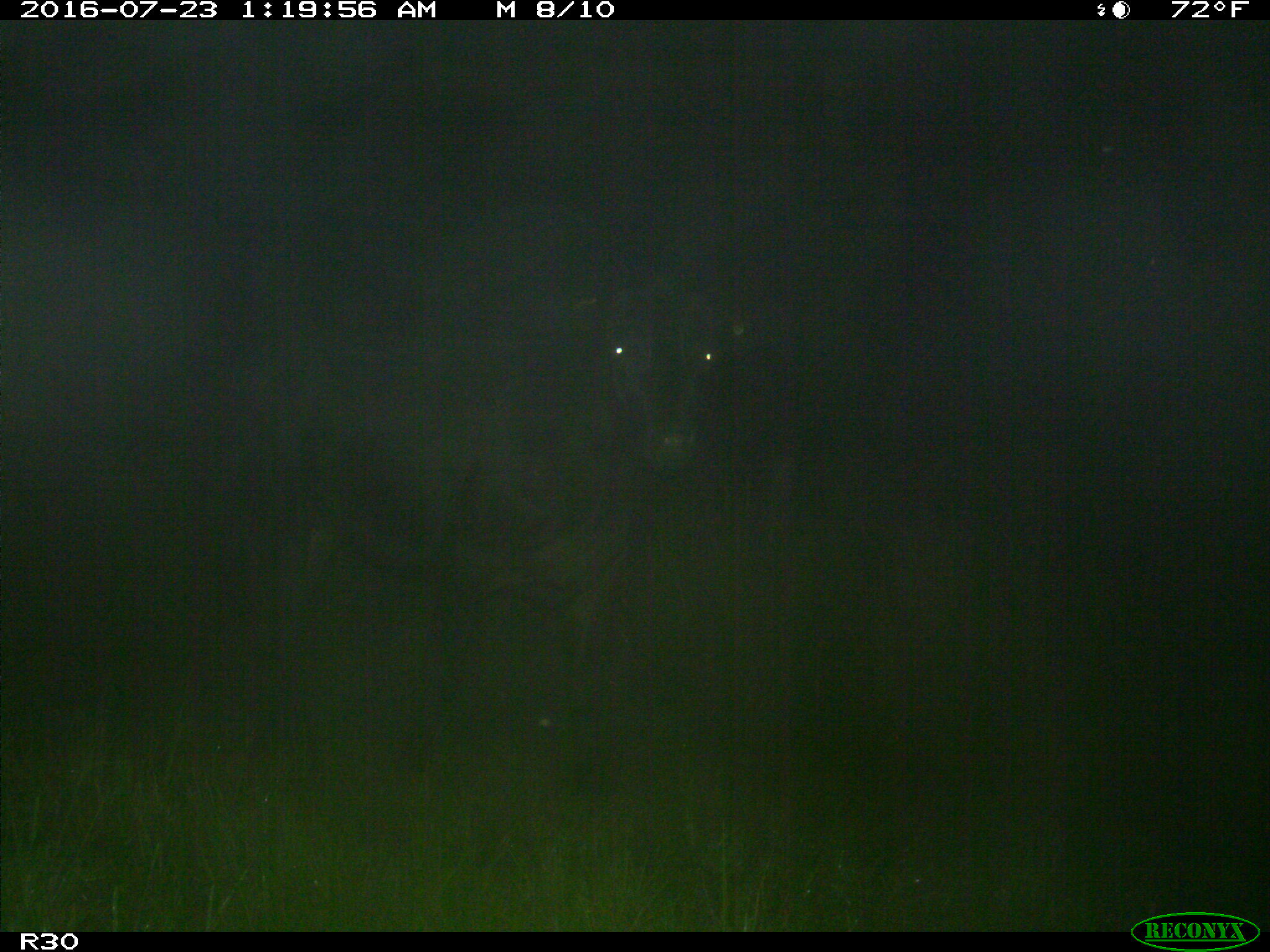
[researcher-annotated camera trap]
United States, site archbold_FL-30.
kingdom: Animalia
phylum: Chordata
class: Mammalia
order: Artiodactyla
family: Bovidae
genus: Bos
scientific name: Bos taurus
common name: domestic cow